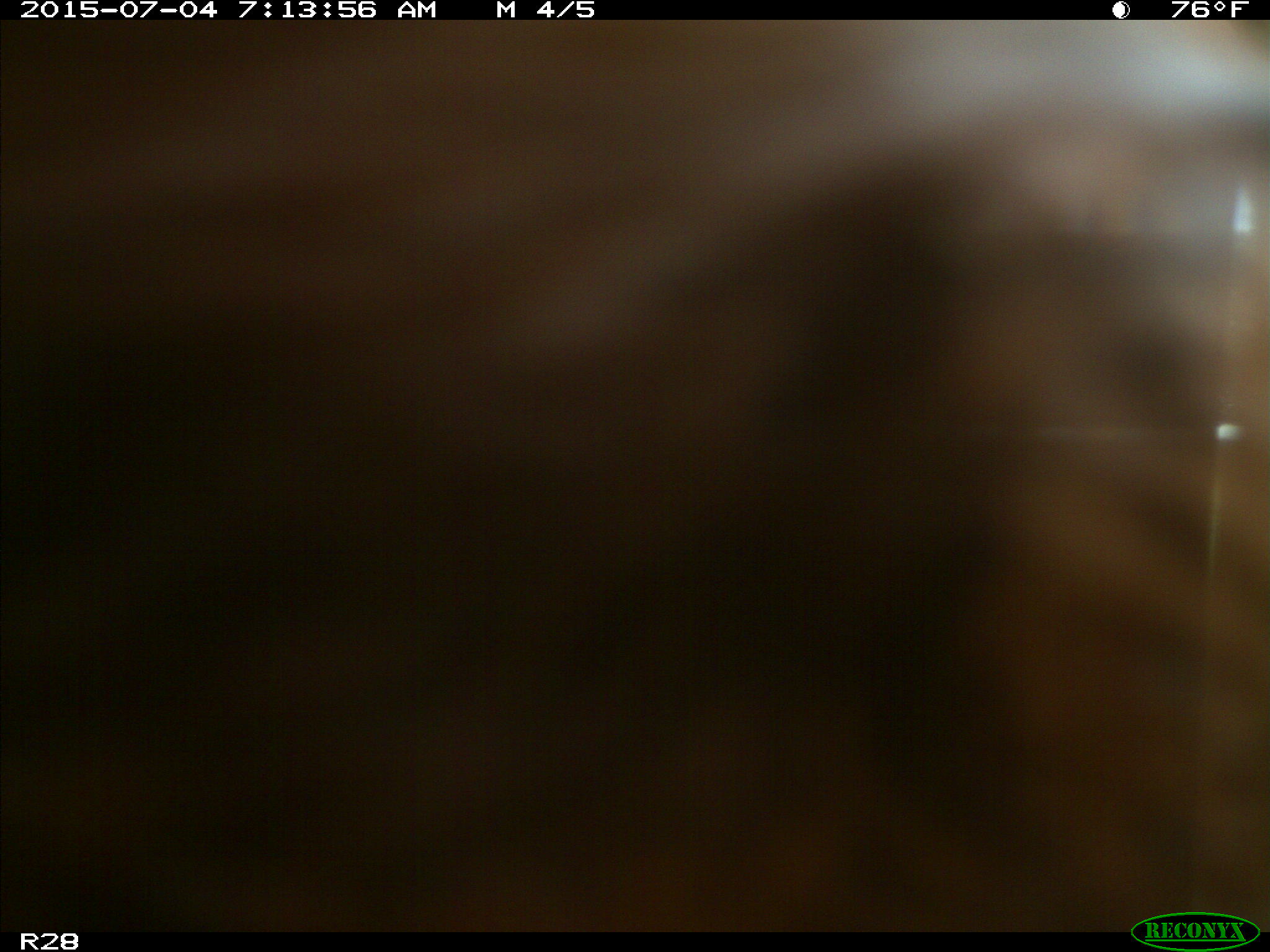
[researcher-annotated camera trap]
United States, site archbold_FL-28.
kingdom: Animalia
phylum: Chordata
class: Mammalia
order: Artiodactyla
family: Bovidae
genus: Bos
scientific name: Bos taurus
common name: domestic cow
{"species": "Bos taurus (domestic cow)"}